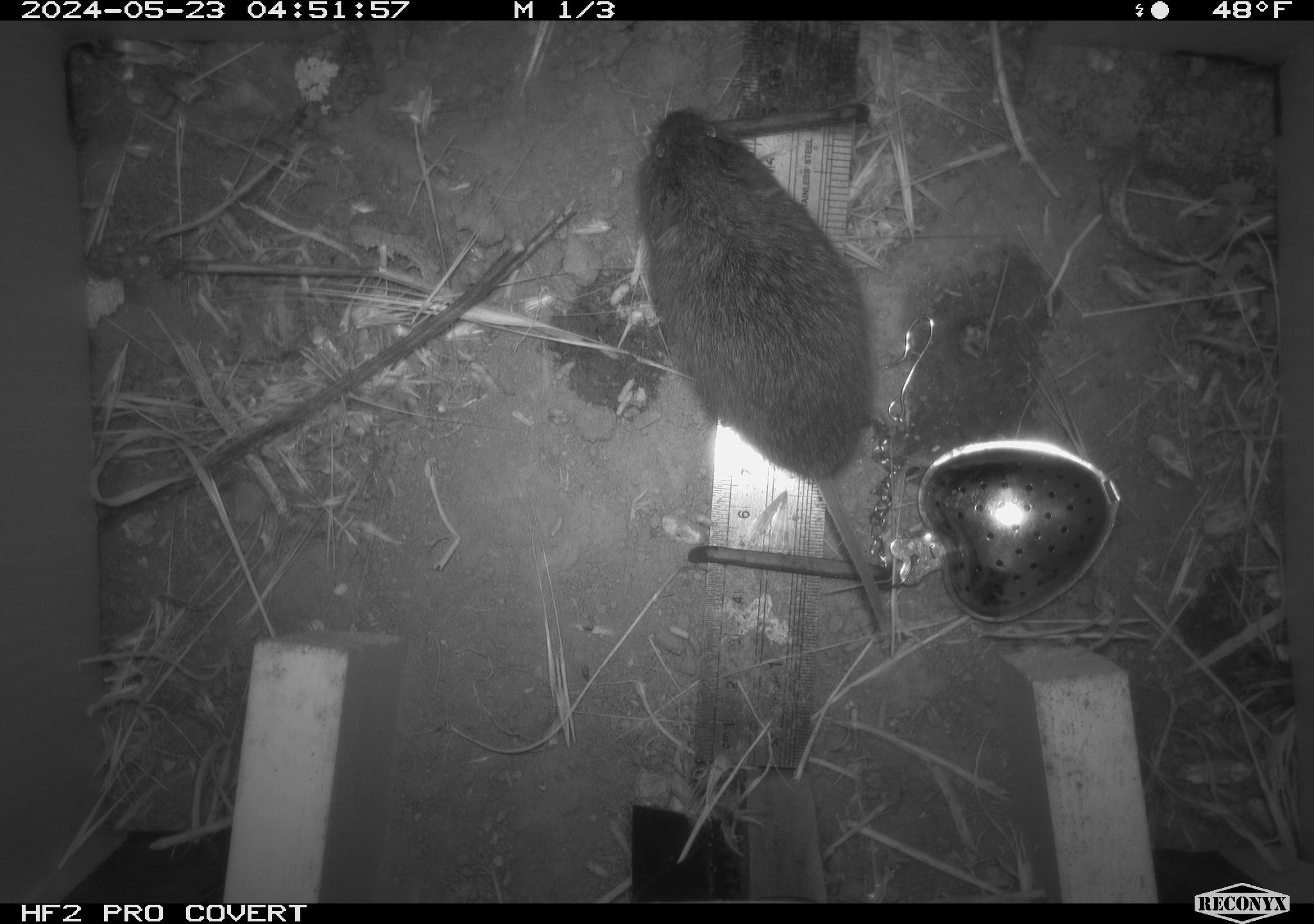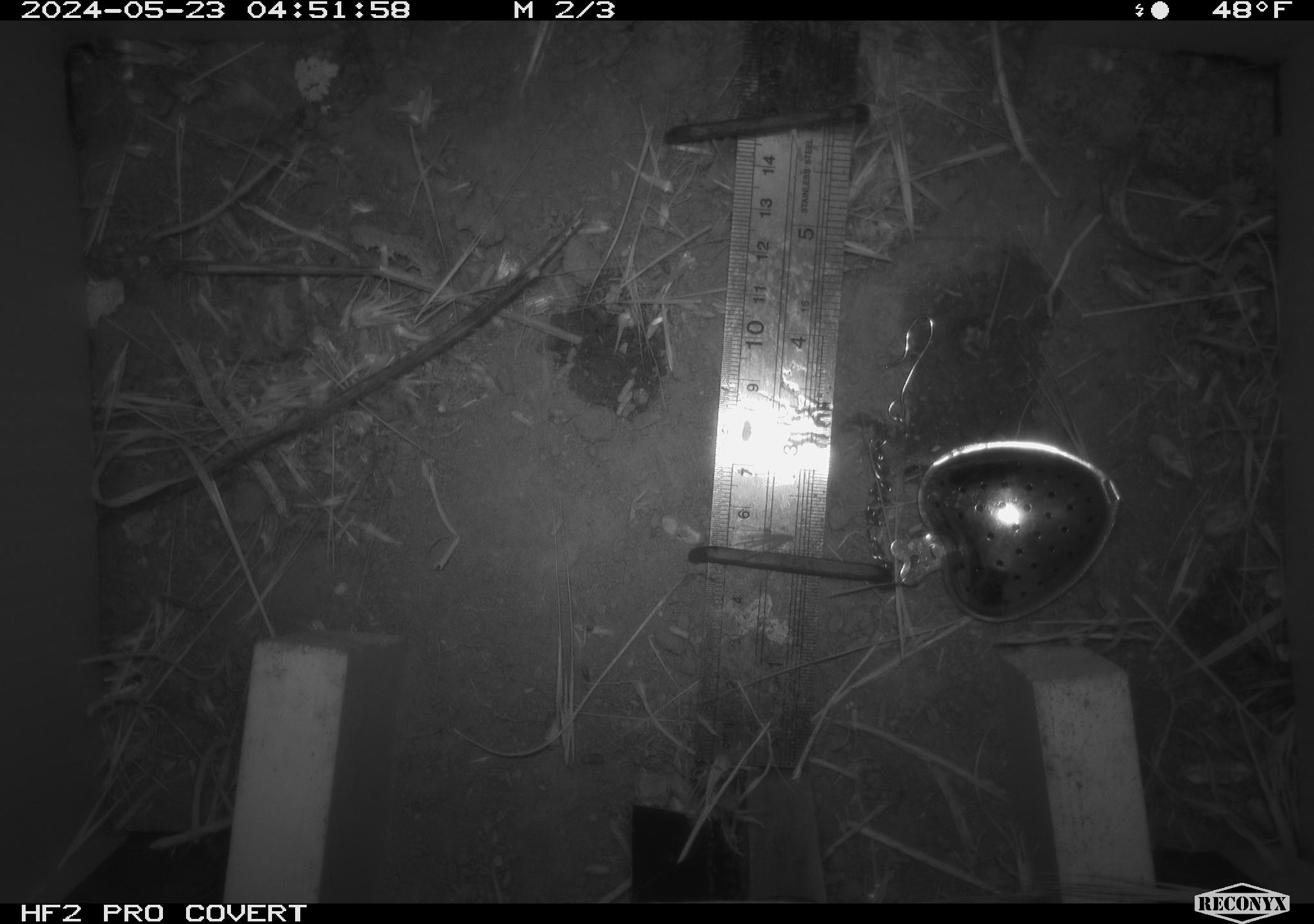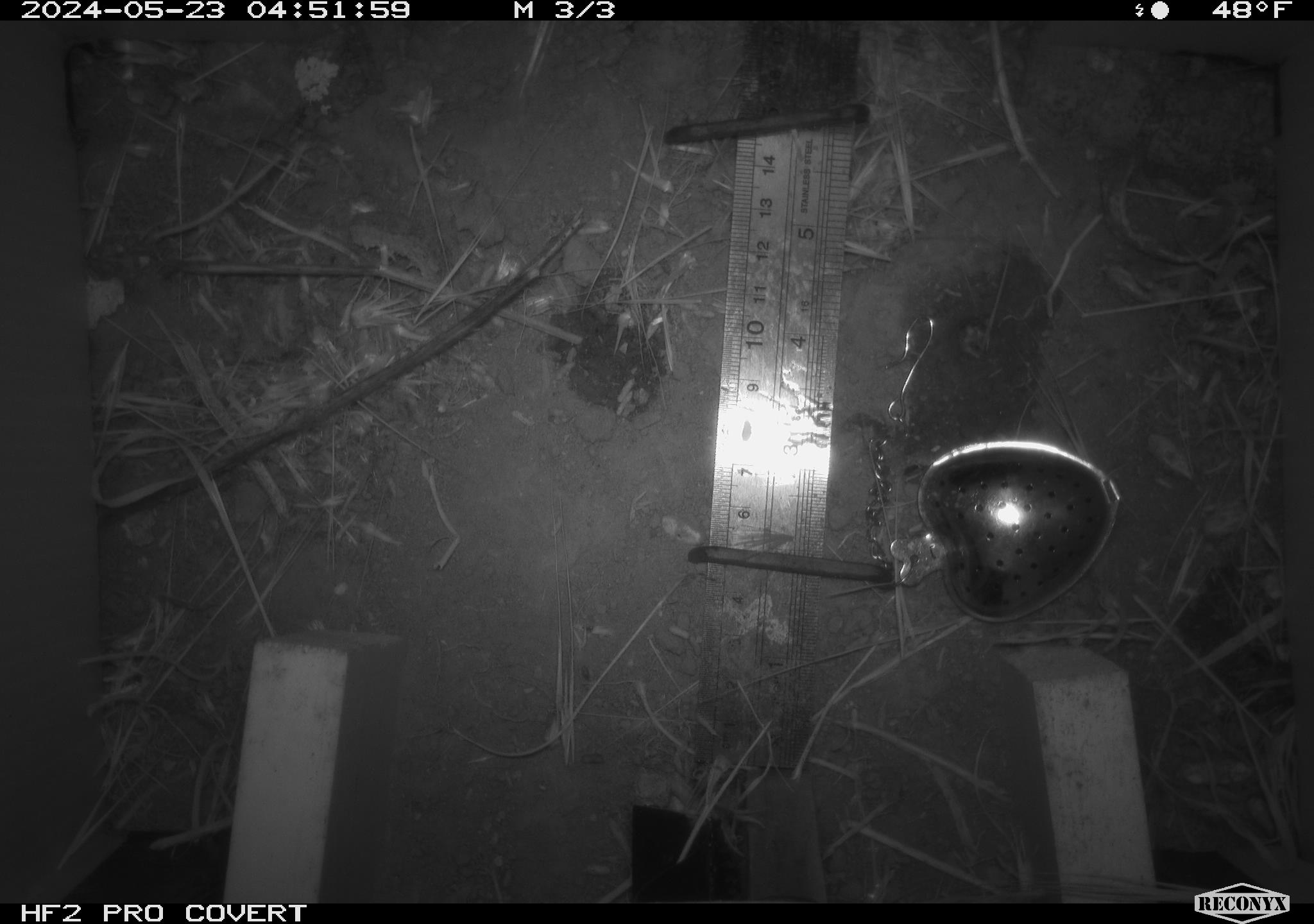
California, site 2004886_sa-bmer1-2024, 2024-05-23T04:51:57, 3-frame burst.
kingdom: Animalia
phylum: Chordata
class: Mammalia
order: Rodentia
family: Cricetidae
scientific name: Arvicolinae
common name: voles, lemmings, and muskrats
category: arvicolinae subfamily